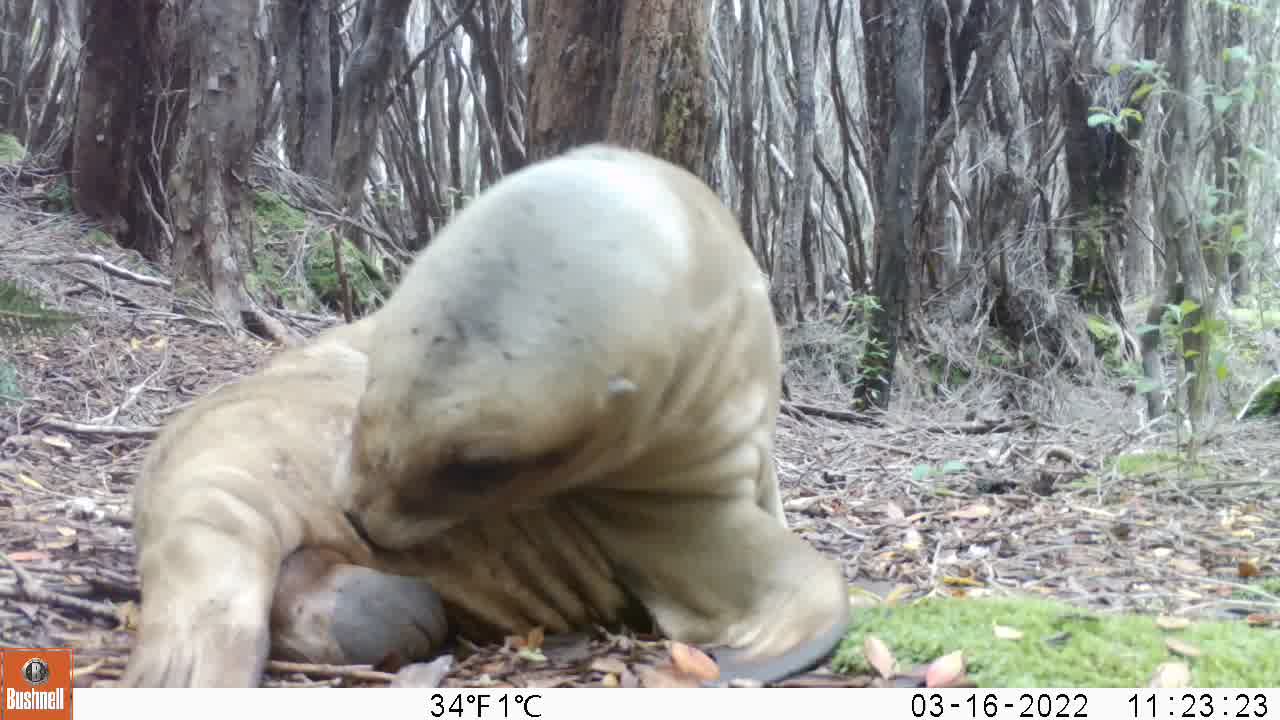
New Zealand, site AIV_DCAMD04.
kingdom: Animalia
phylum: Chordata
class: Mammalia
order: Carnivora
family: Otariidae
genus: Phocarctos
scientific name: Phocarctos hookeri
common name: new zealand sea lion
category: sealion